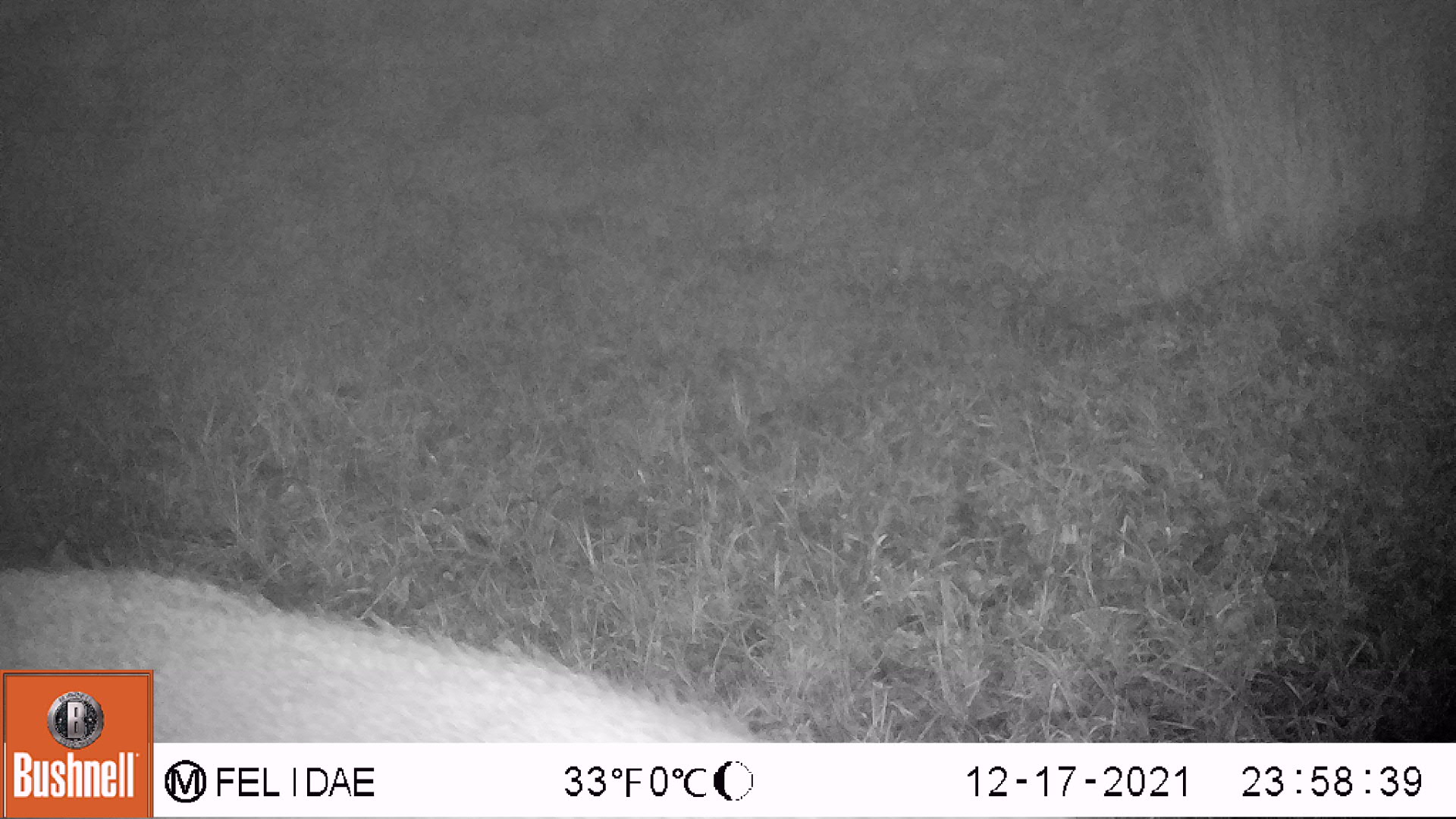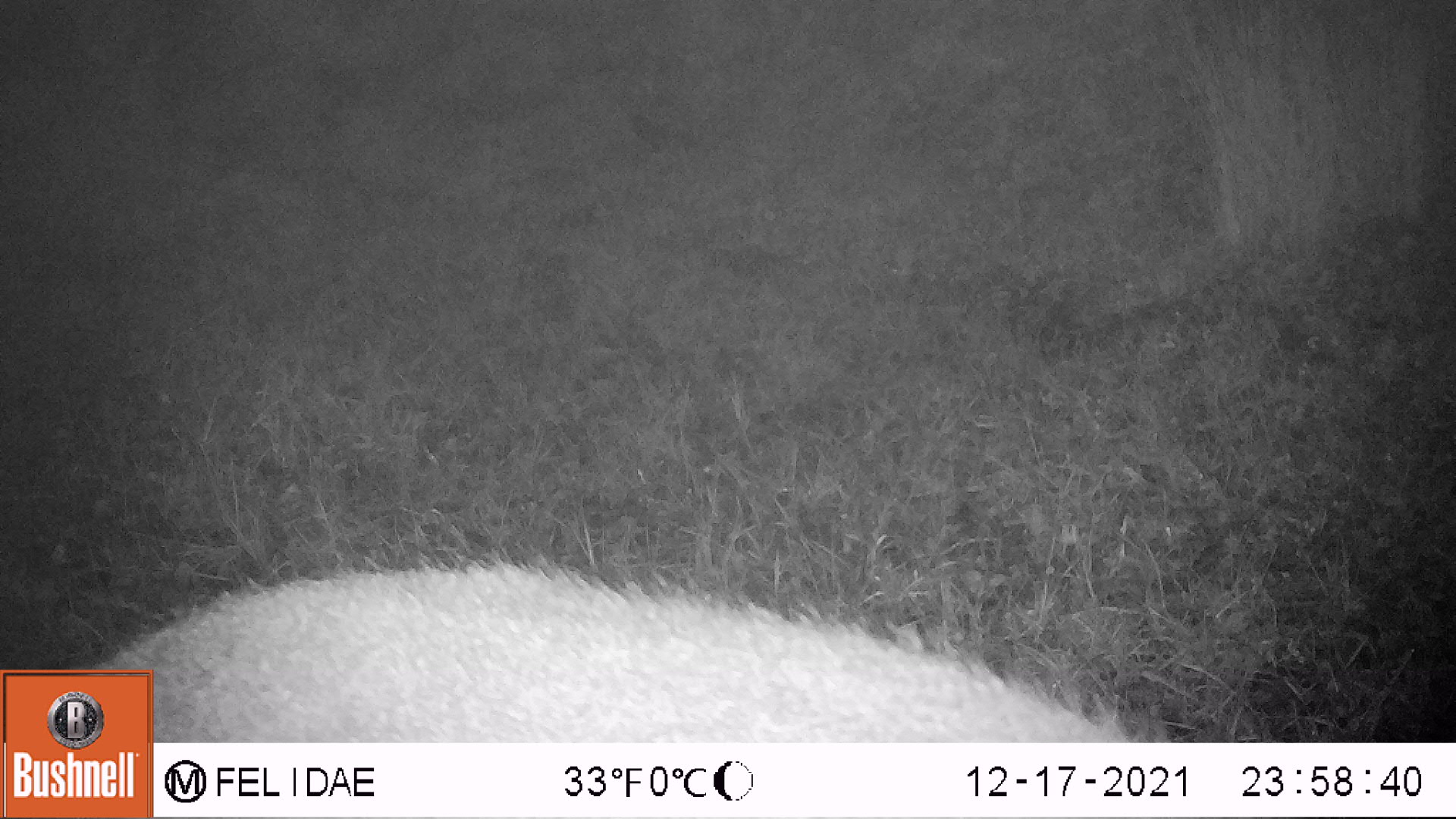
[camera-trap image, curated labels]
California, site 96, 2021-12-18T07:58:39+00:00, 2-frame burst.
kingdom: Animalia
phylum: Chordata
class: Mammalia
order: Artiodactyla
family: Cervidae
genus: Odocoileus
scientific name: Odocoileus hemionus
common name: mule deer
Mule deer (Odocoileus hemionus).